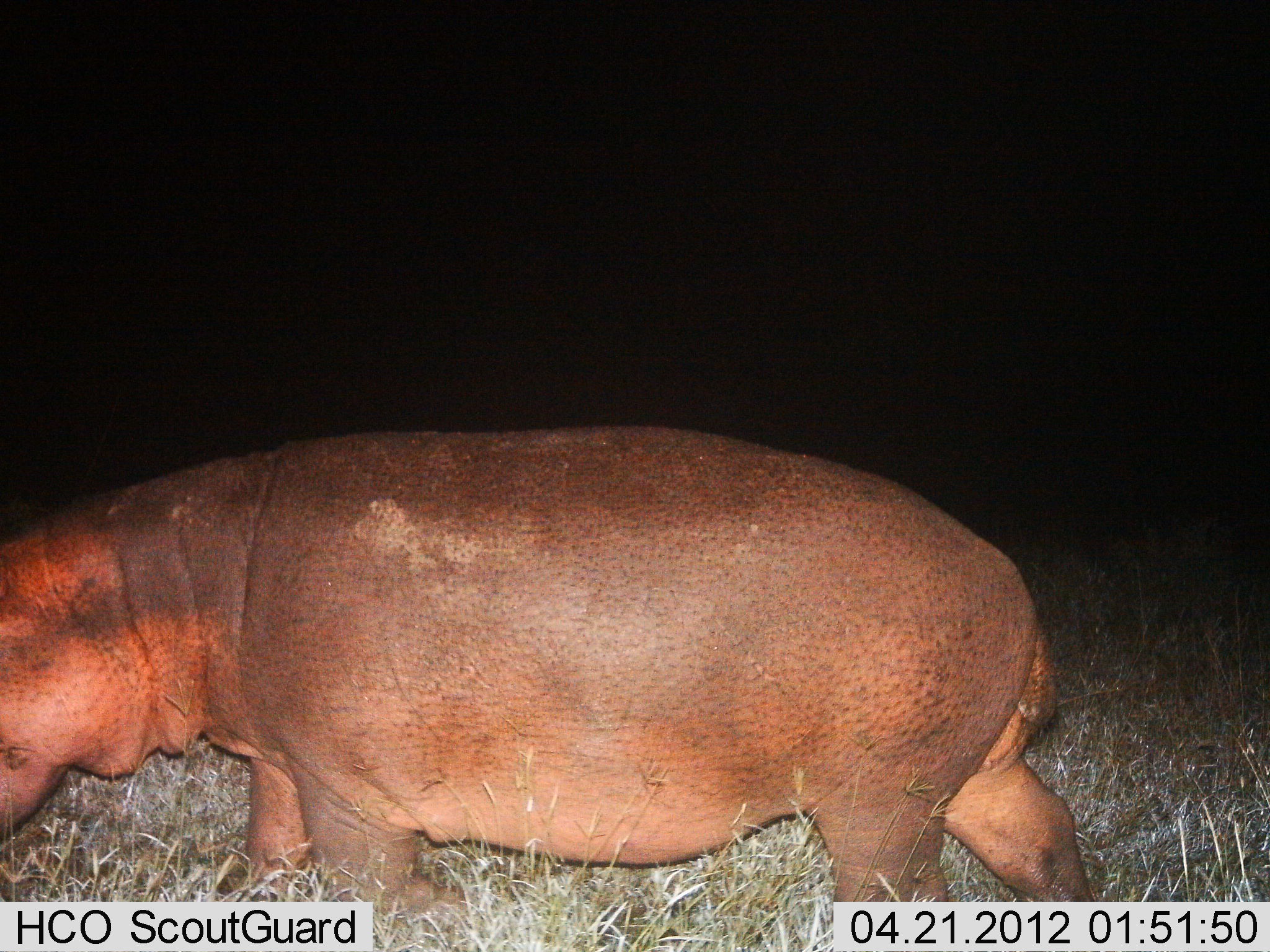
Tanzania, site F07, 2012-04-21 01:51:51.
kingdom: Animalia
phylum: Chordata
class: Mammalia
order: Artiodactyla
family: Hippopotamidae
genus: Hippopotamus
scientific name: Hippopotamus amphibius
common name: hippopotamus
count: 1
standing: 19%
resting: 3%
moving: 74%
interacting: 3%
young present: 0%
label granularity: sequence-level